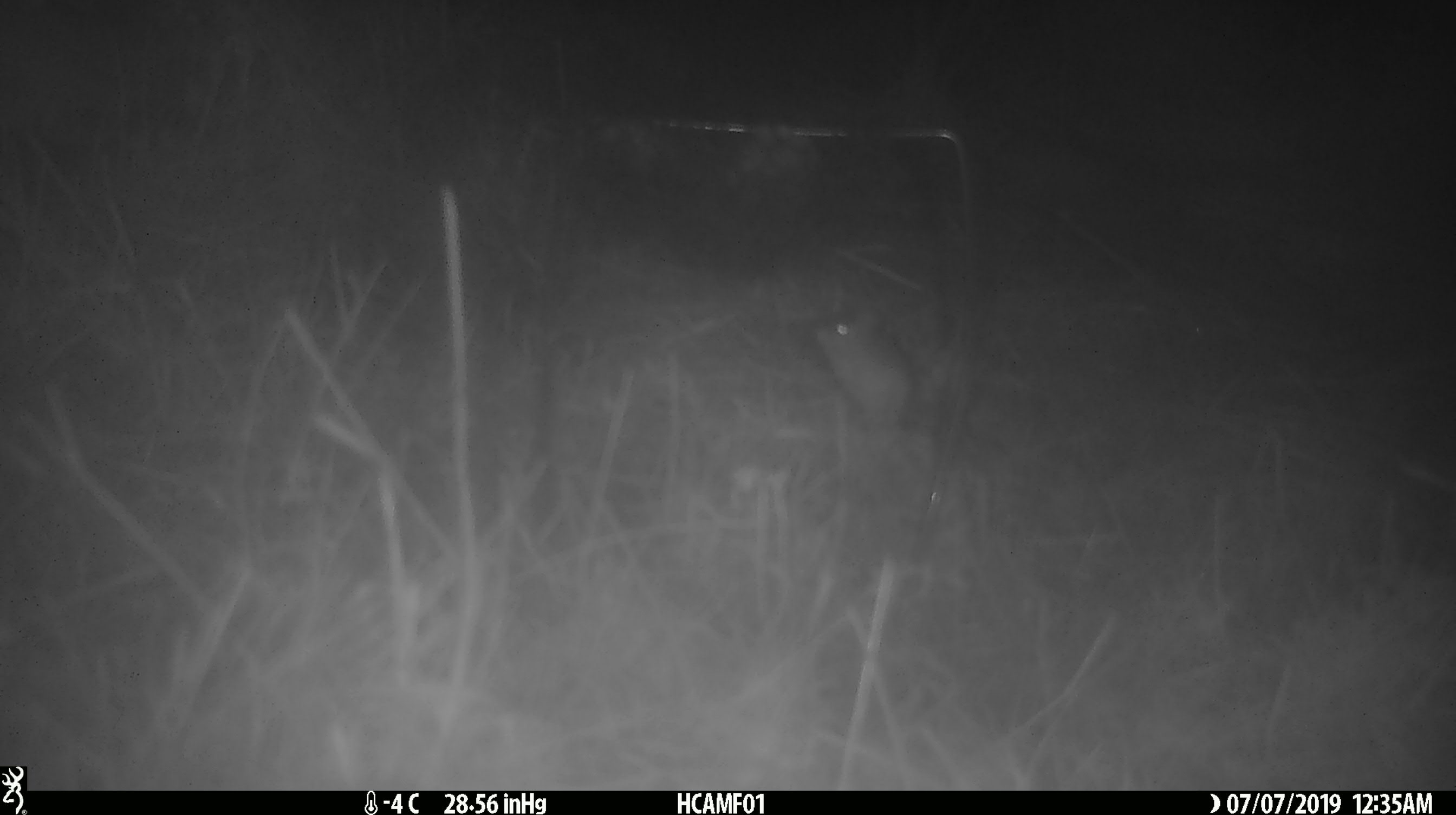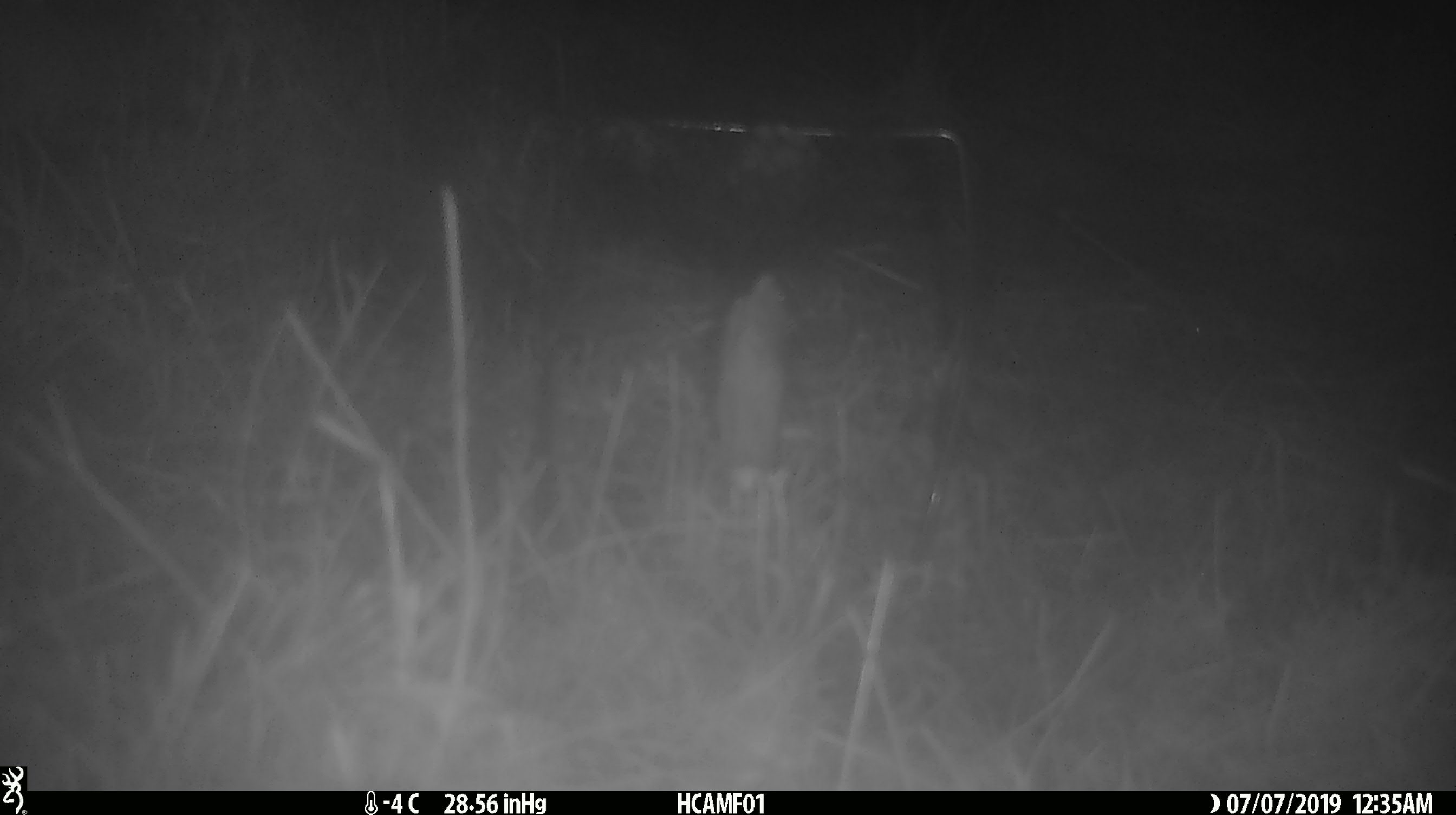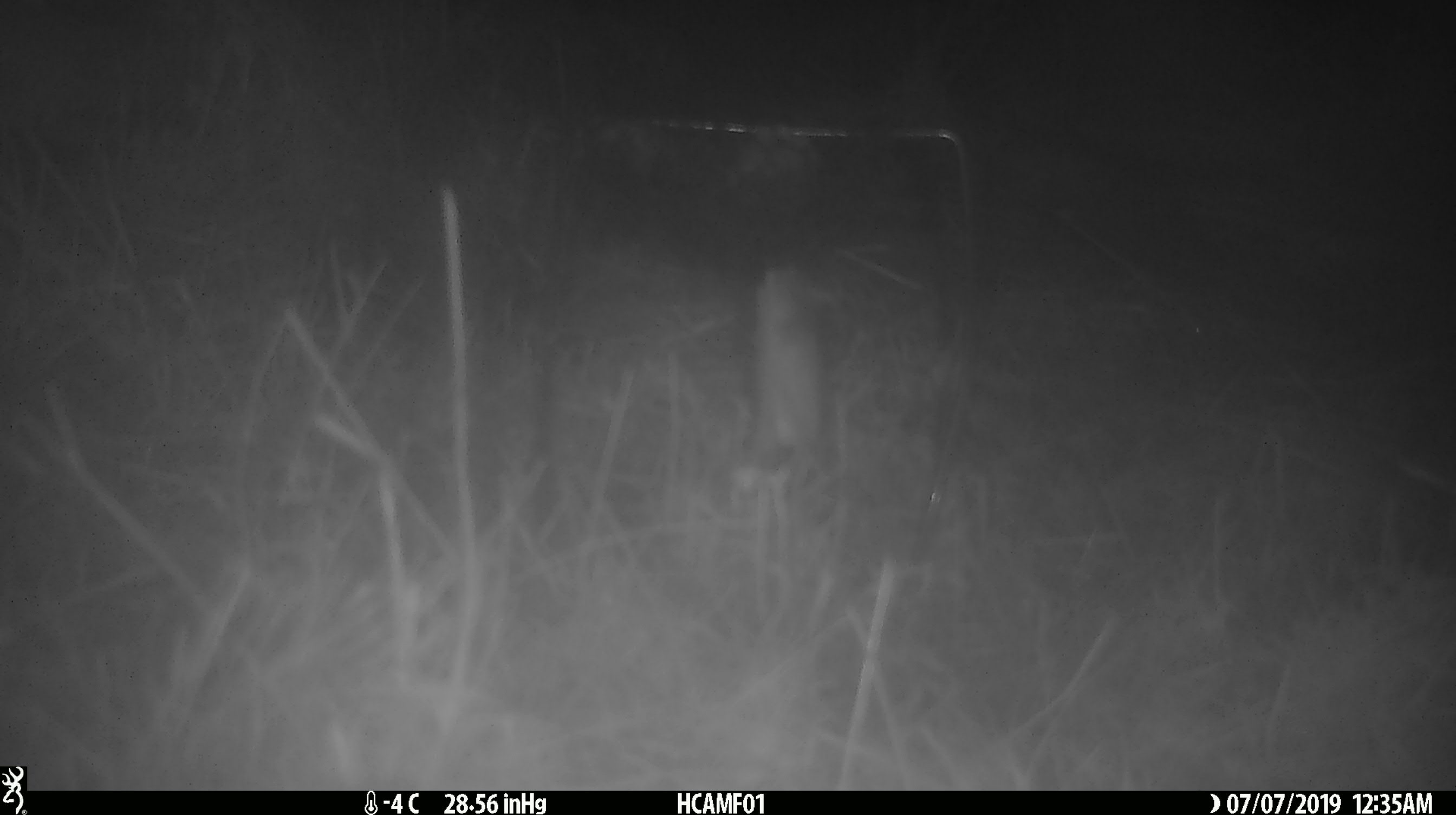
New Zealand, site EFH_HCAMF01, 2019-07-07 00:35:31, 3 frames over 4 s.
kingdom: Animalia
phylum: Chordata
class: Mammalia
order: Rodentia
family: Muridae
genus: Mus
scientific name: Mus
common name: mouse